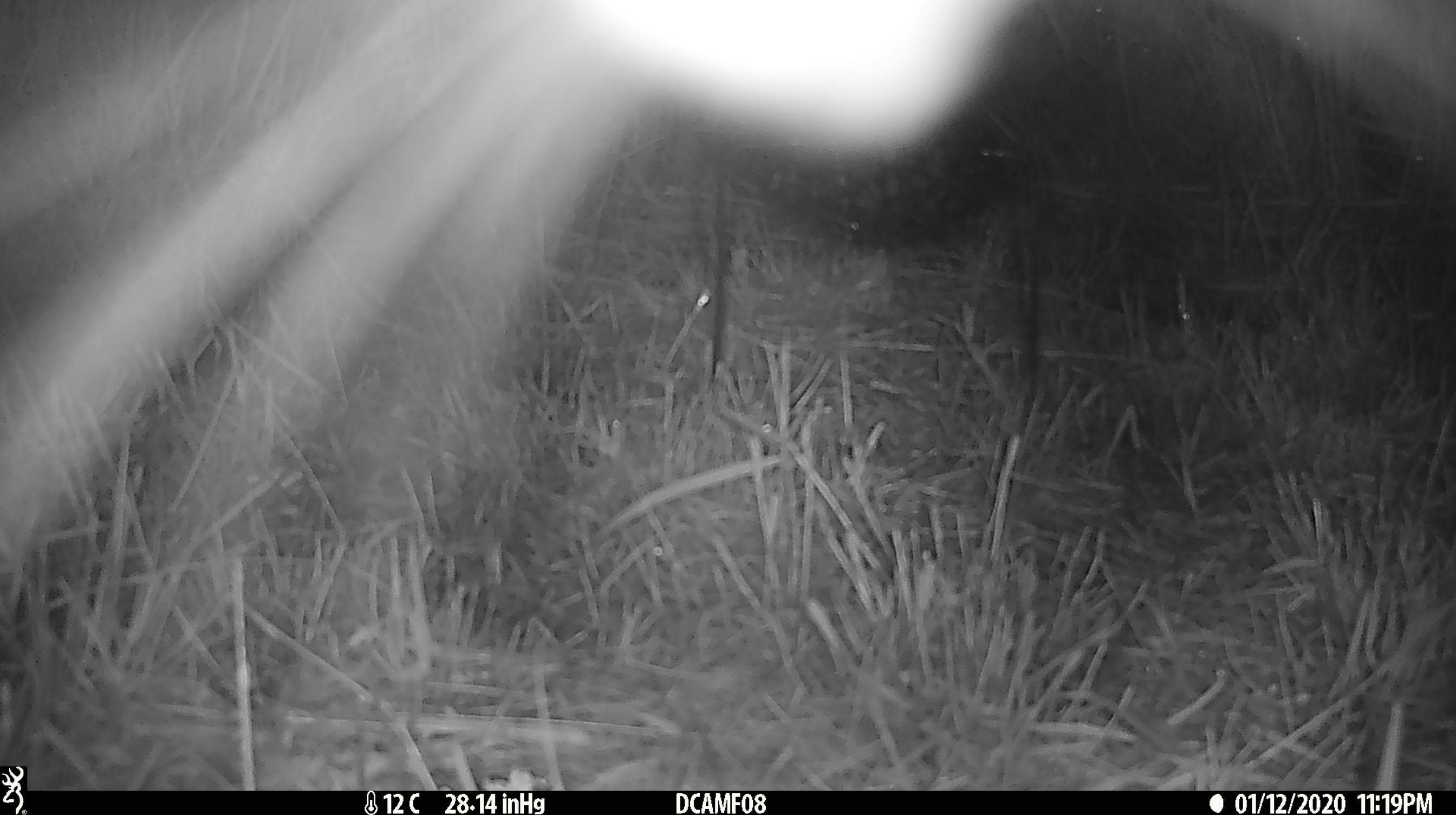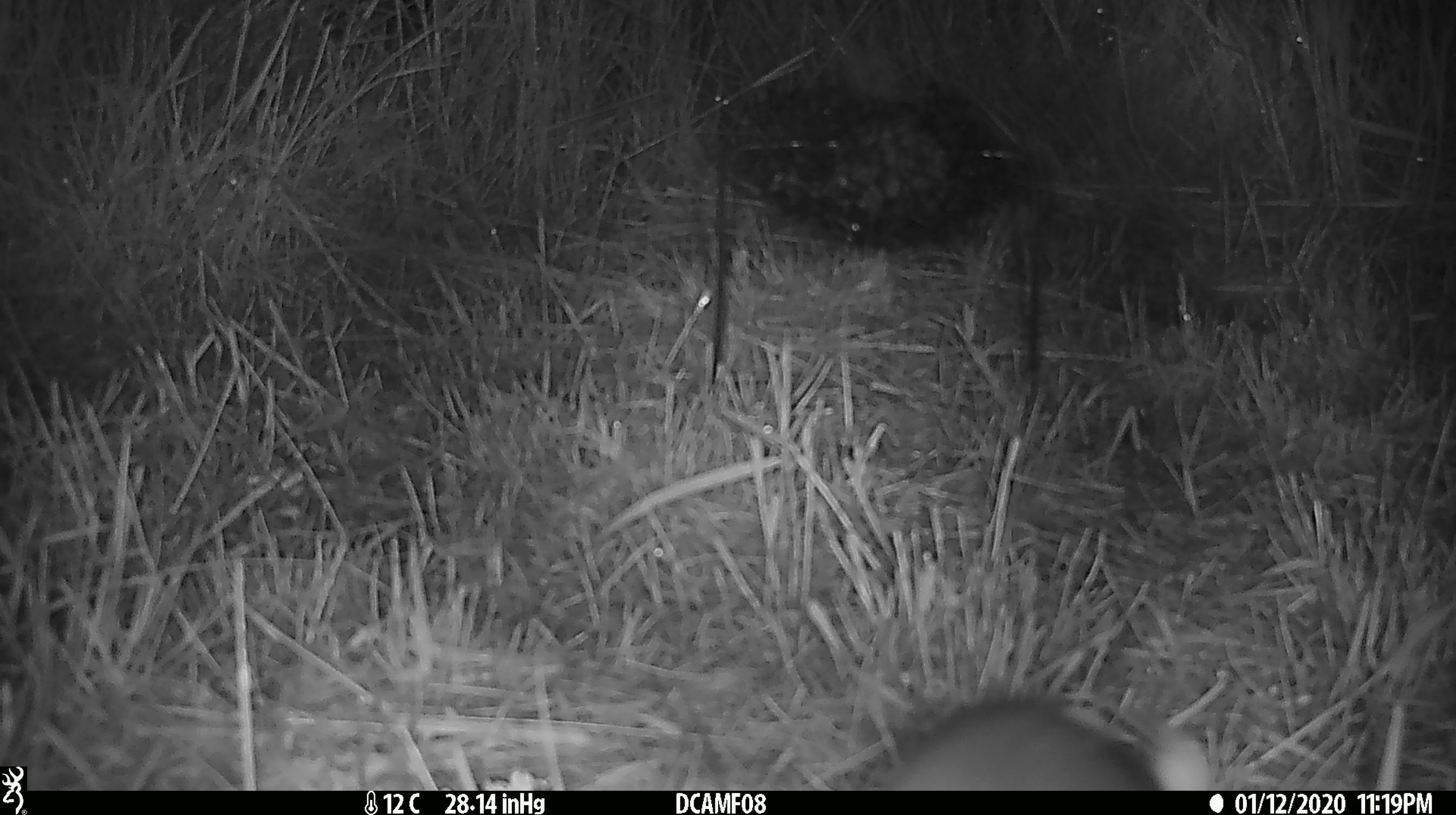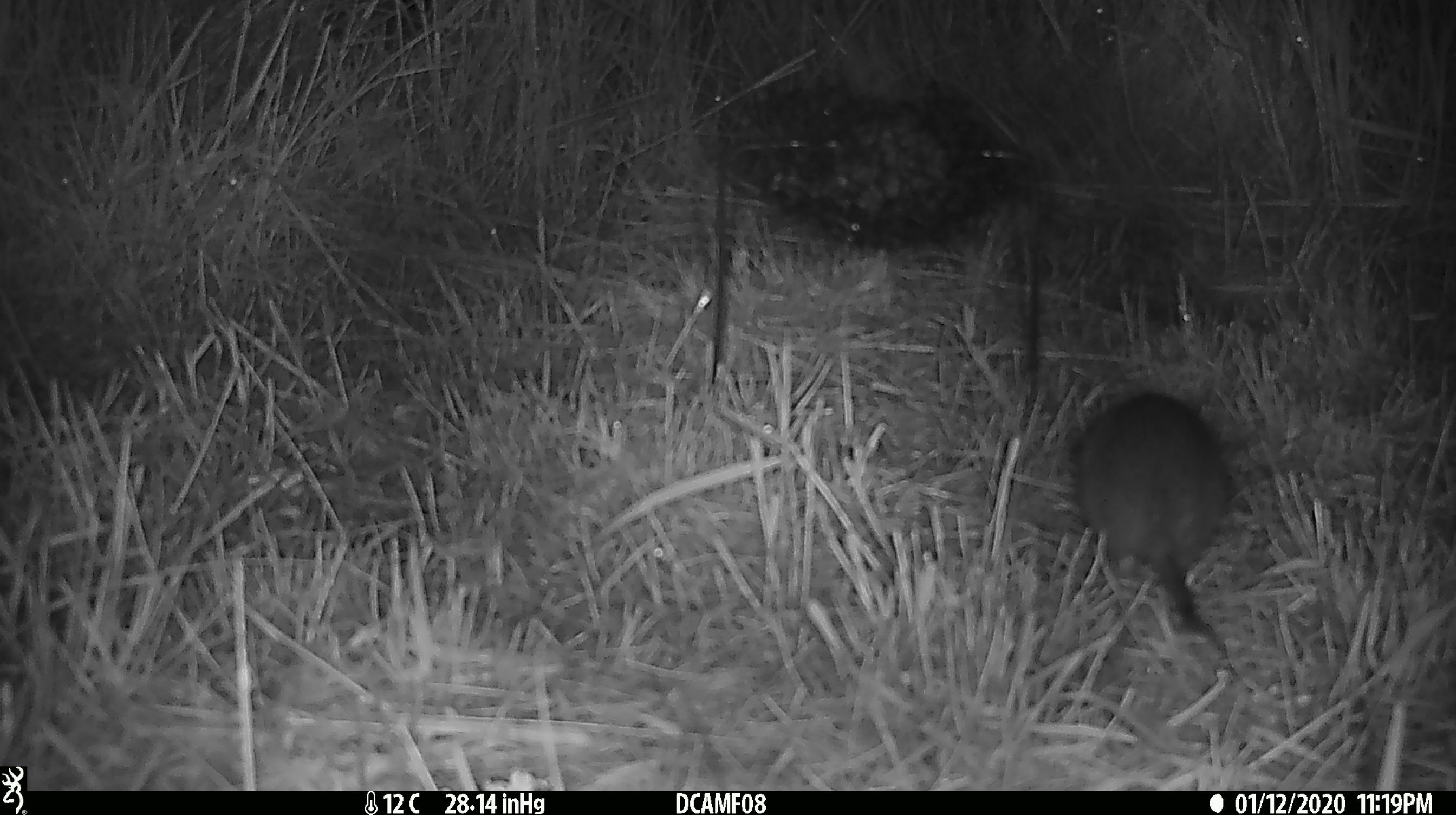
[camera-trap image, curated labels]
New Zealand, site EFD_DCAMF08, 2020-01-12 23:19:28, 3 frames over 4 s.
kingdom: Animalia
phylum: Chordata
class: Mammalia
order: Rodentia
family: Muridae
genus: Rattus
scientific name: Rattus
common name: rat